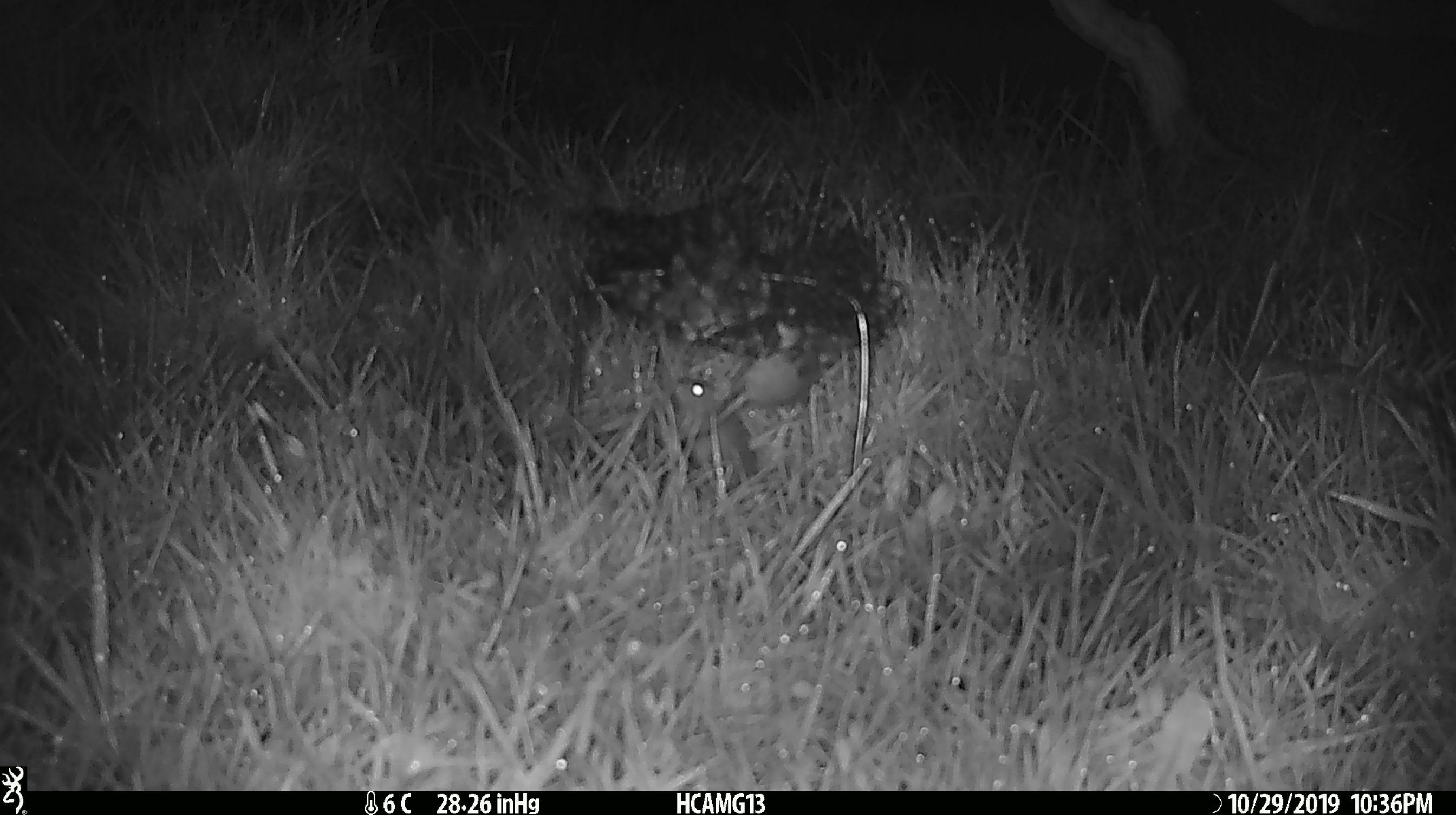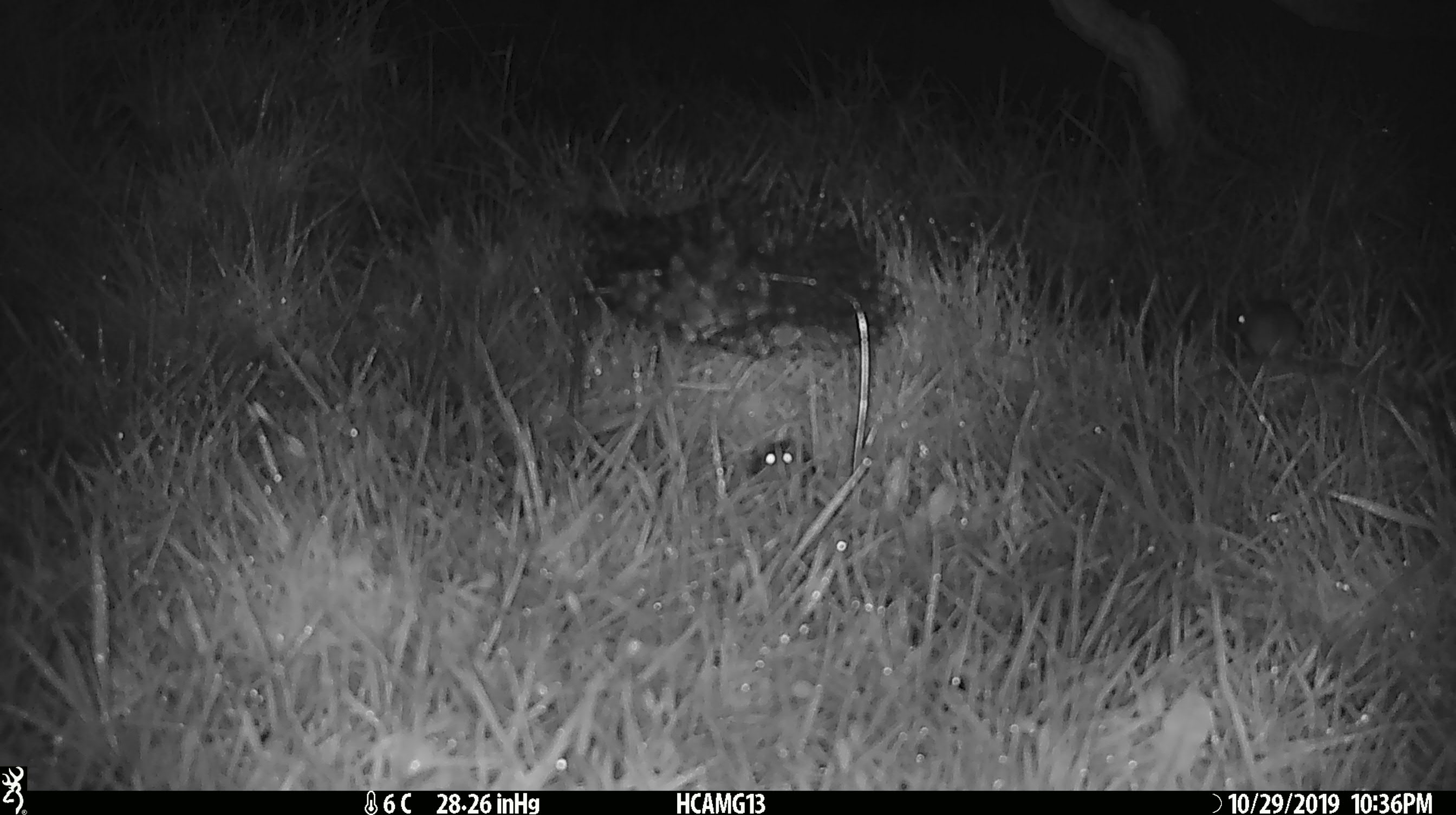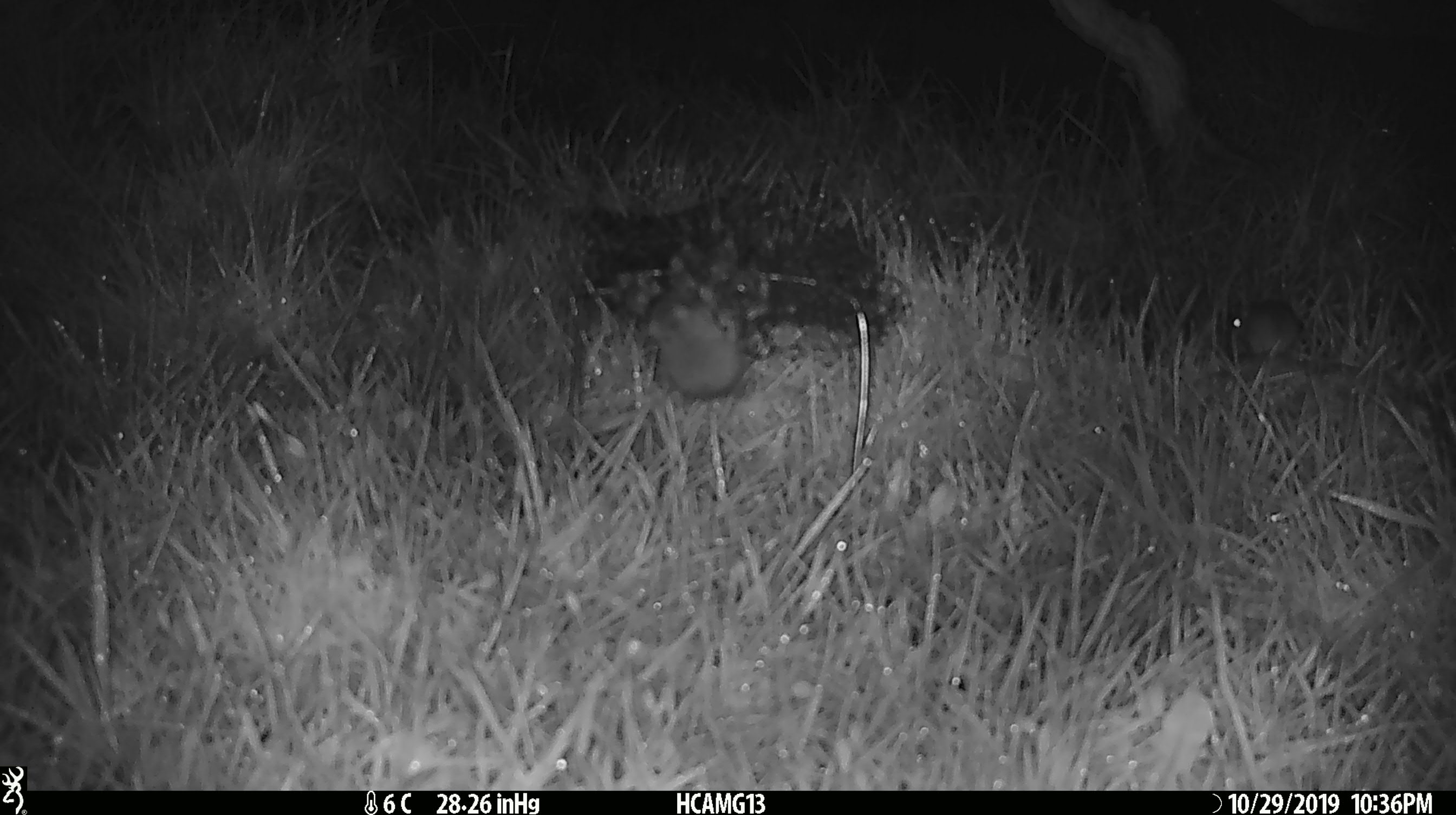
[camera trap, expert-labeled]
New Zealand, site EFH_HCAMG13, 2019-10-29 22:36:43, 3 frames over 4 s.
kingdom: Animalia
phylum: Chordata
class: Mammalia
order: Rodentia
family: Muridae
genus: Mus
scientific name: Mus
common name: mouse